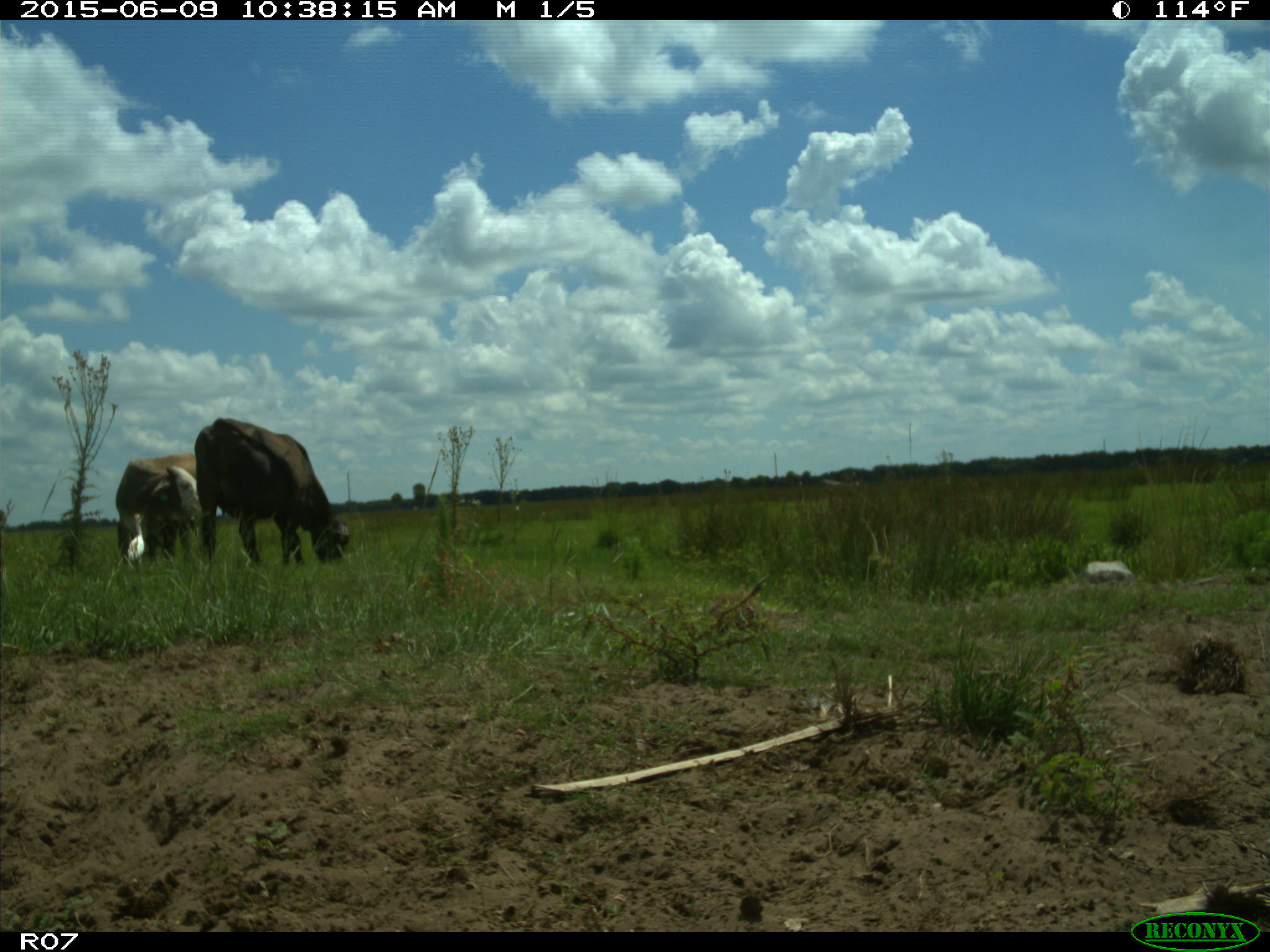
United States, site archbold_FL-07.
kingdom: Animalia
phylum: Chordata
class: Mammalia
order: Artiodactyla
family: Bovidae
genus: Bos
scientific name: Bos taurus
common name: domestic cow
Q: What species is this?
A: Bos taurus (domestic cow).